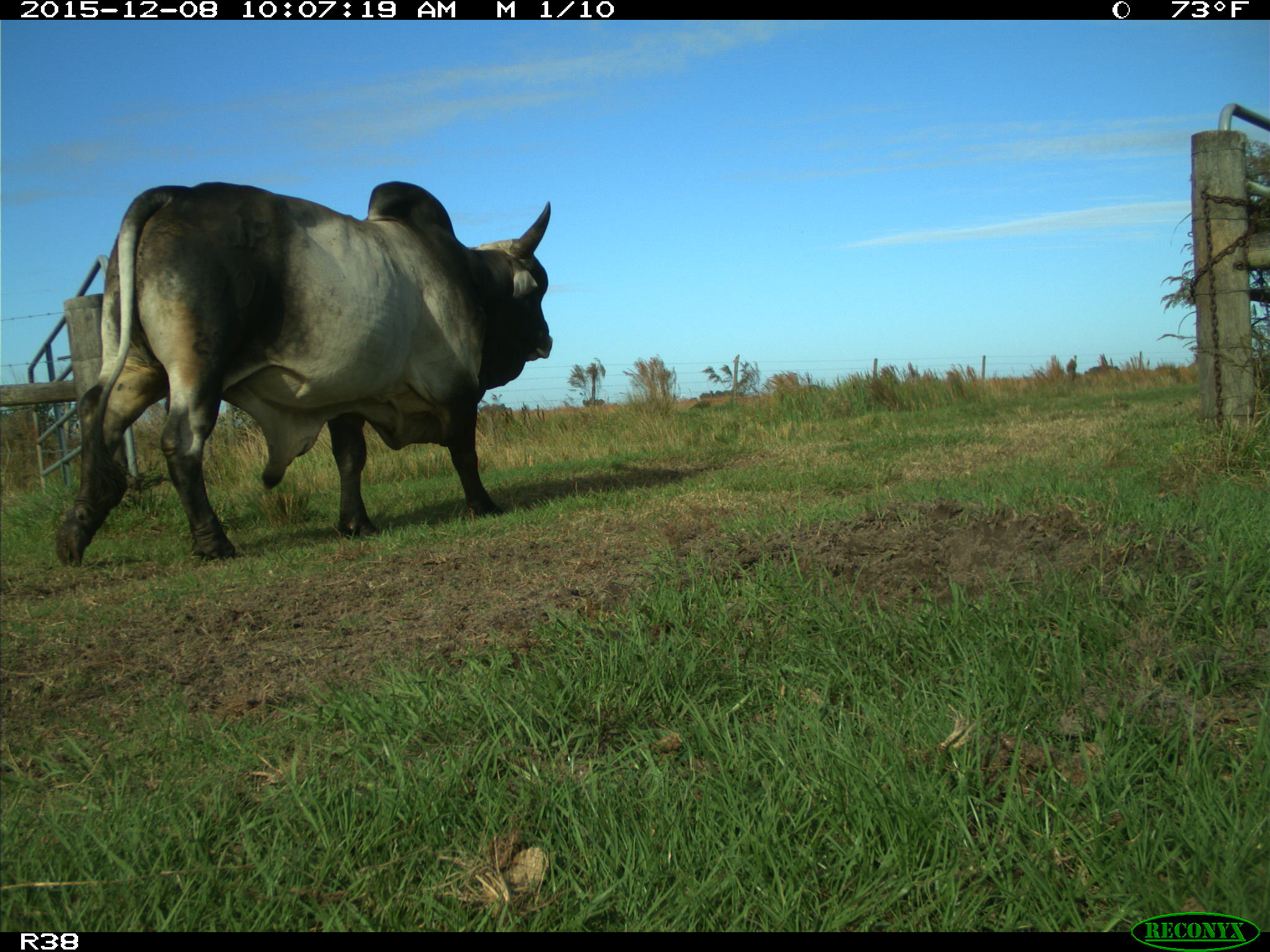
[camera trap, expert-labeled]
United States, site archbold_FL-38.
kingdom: Animalia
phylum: Chordata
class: Mammalia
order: Artiodactyla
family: Bovidae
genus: Bos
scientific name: Bos taurus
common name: domestic cow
Bos taurus (domestic cow).